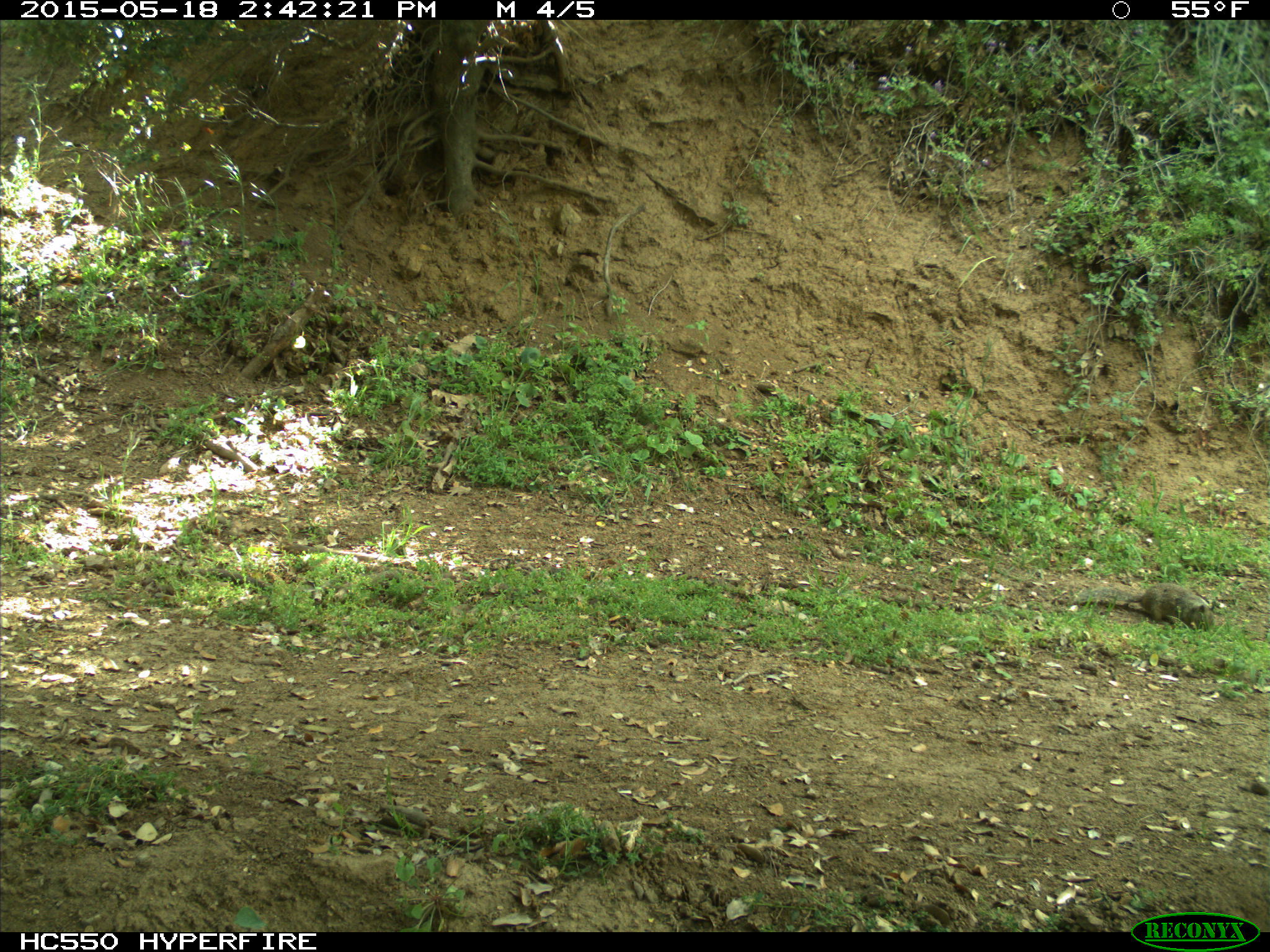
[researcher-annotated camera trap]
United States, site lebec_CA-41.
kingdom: Animalia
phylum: Chordata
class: Mammalia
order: Rodentia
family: Sciuridae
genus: Otospermophilus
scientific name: Otospermophilus beecheyi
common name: california ground squirrel